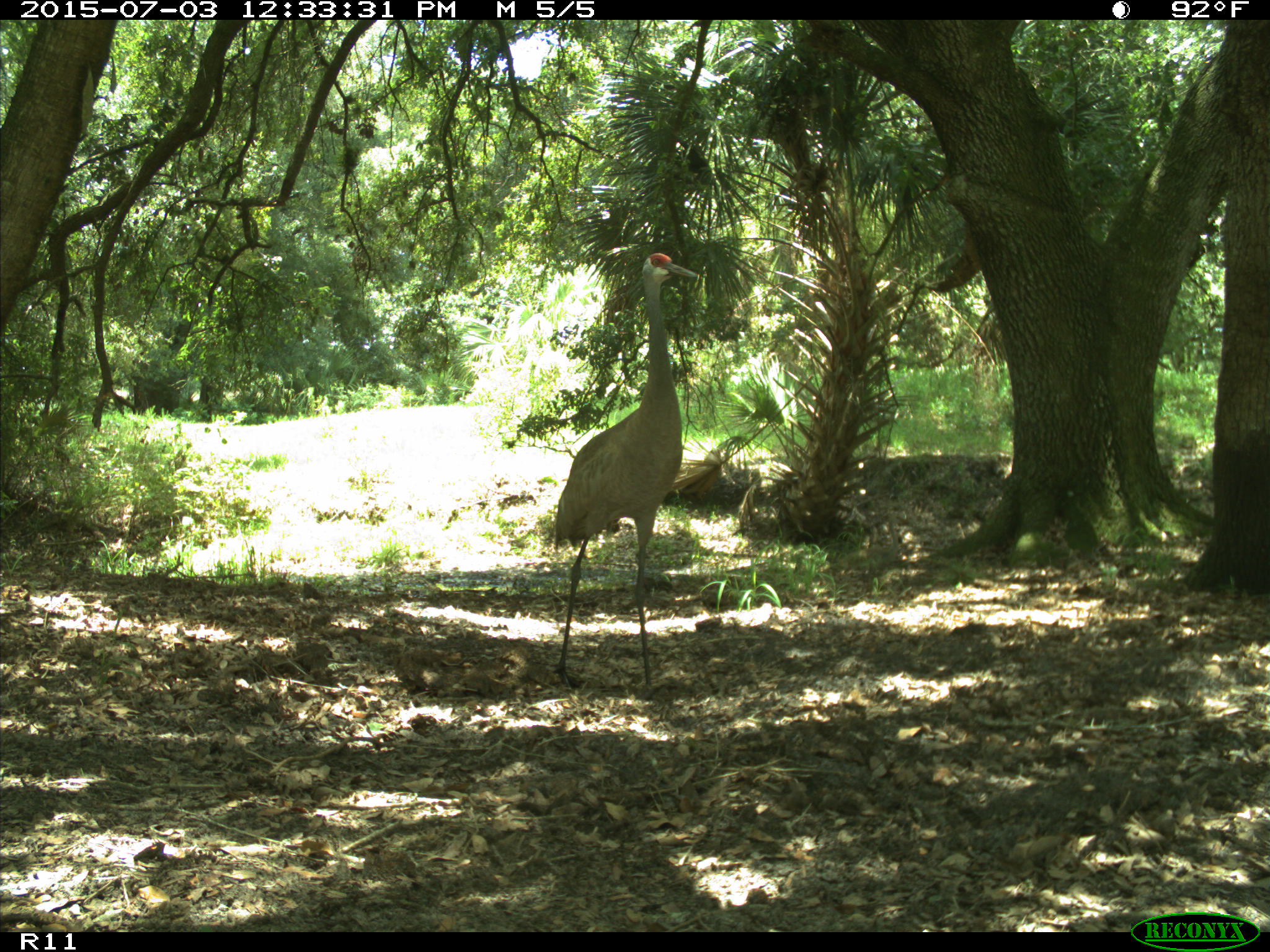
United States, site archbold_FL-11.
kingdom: Animalia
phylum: Chordata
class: Aves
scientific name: Aves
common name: birds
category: unidentified bird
Unidentified bird (birds) (Aves).